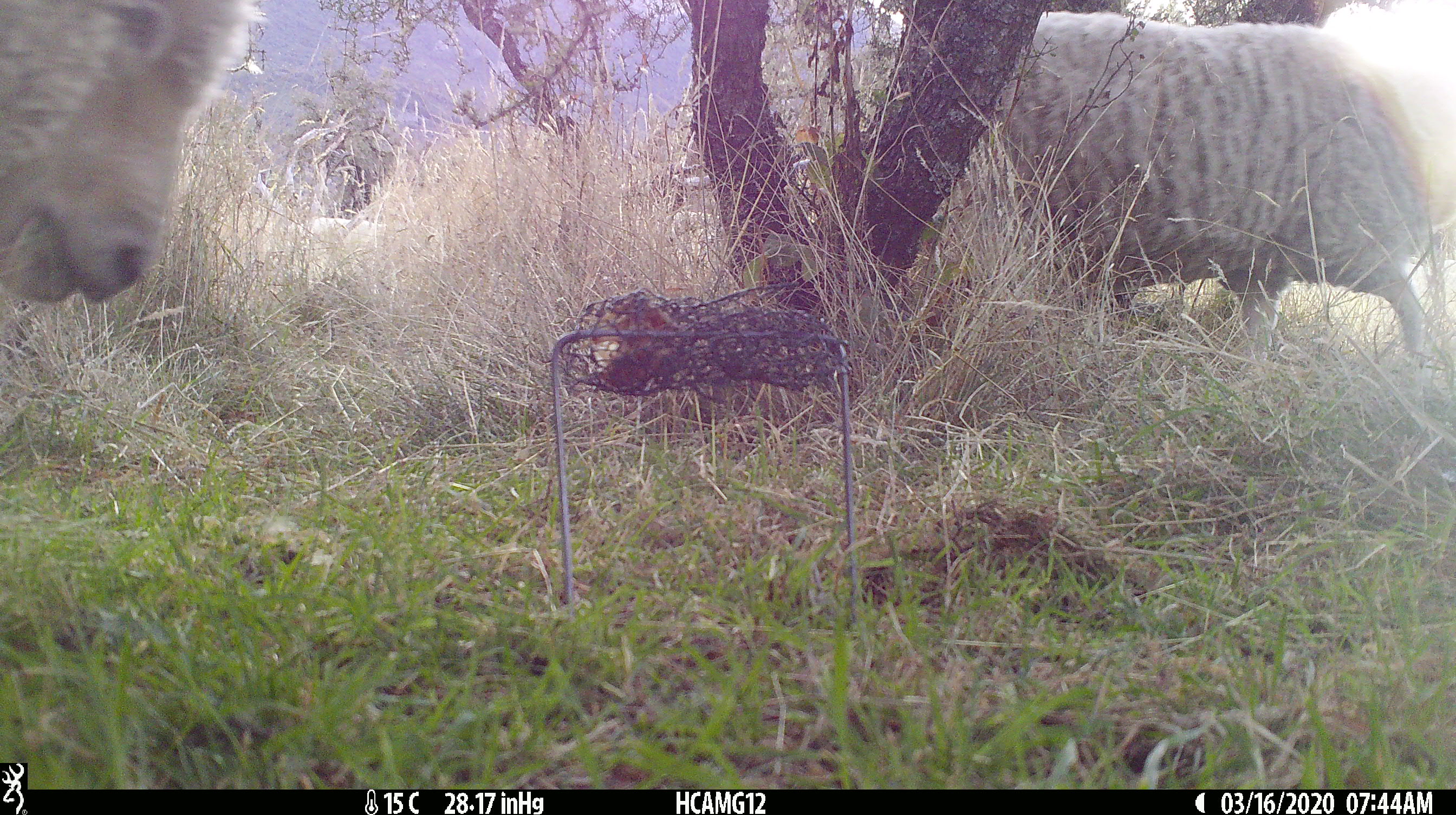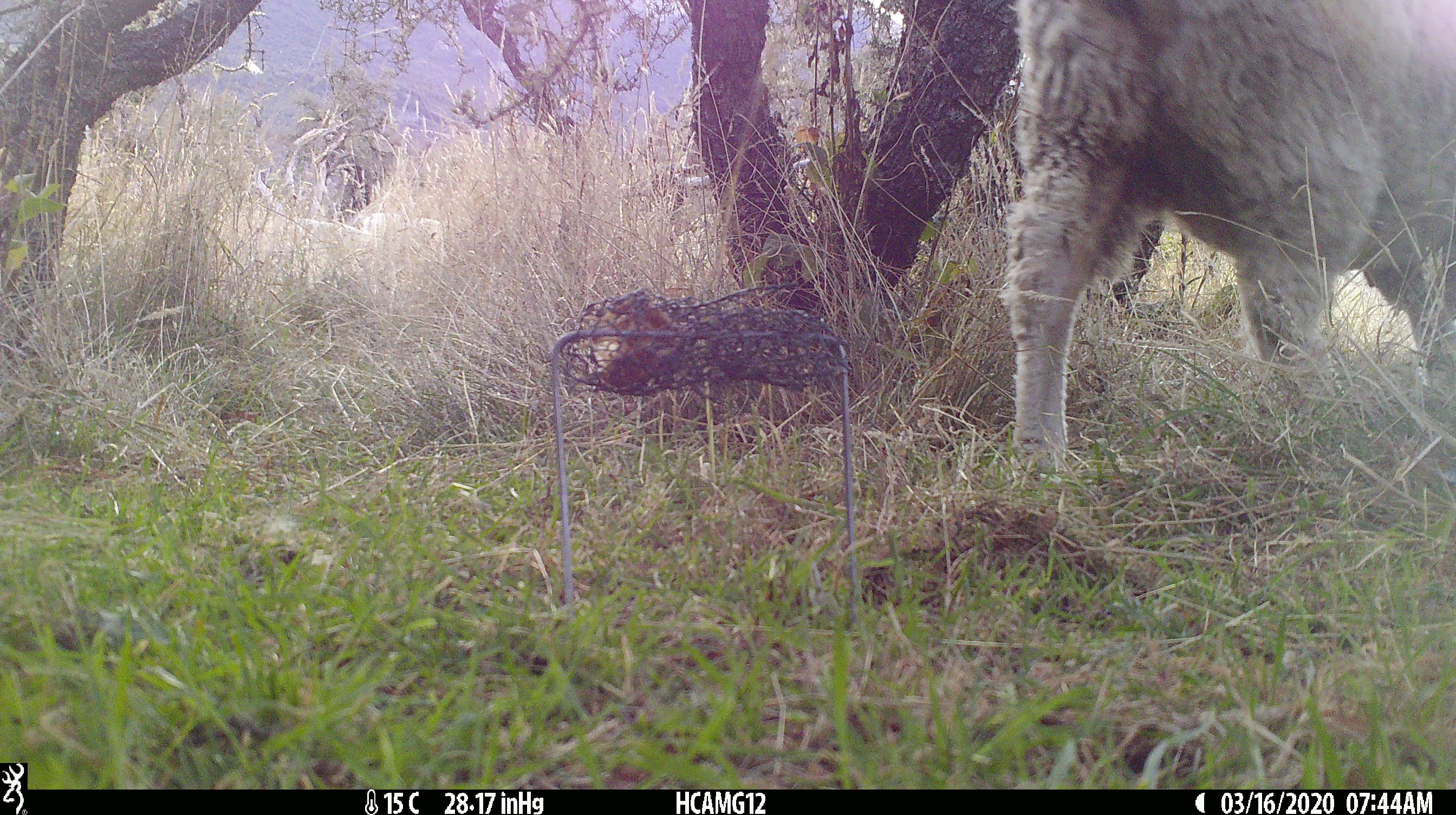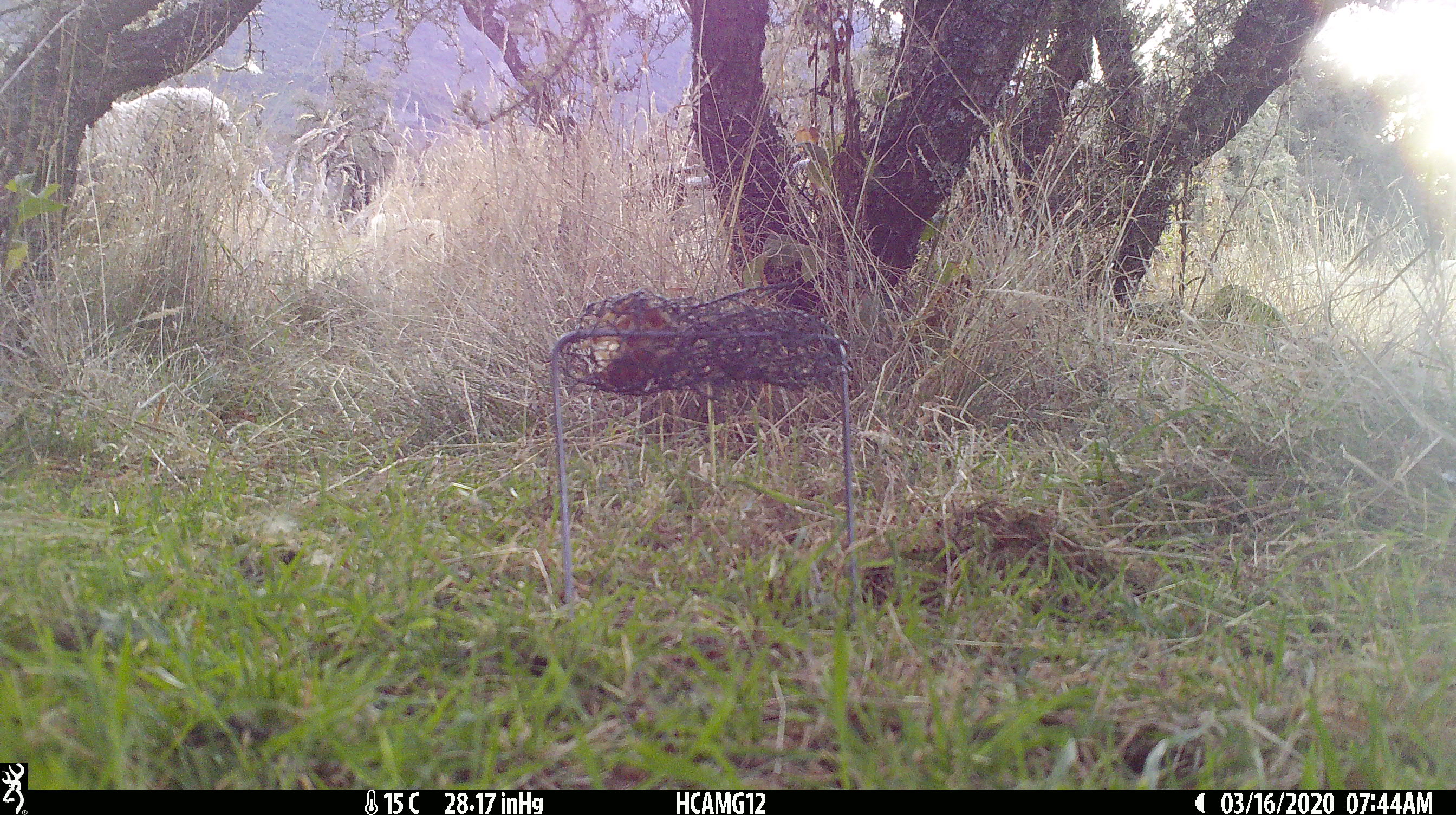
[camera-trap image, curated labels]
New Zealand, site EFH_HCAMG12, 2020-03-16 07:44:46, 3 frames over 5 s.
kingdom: Animalia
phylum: Chordata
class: Mammalia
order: Artiodactyla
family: Bovidae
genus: Ovis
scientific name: Ovis aries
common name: domestic sheep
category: sheep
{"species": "sheep (domestic sheep) (Ovis aries)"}